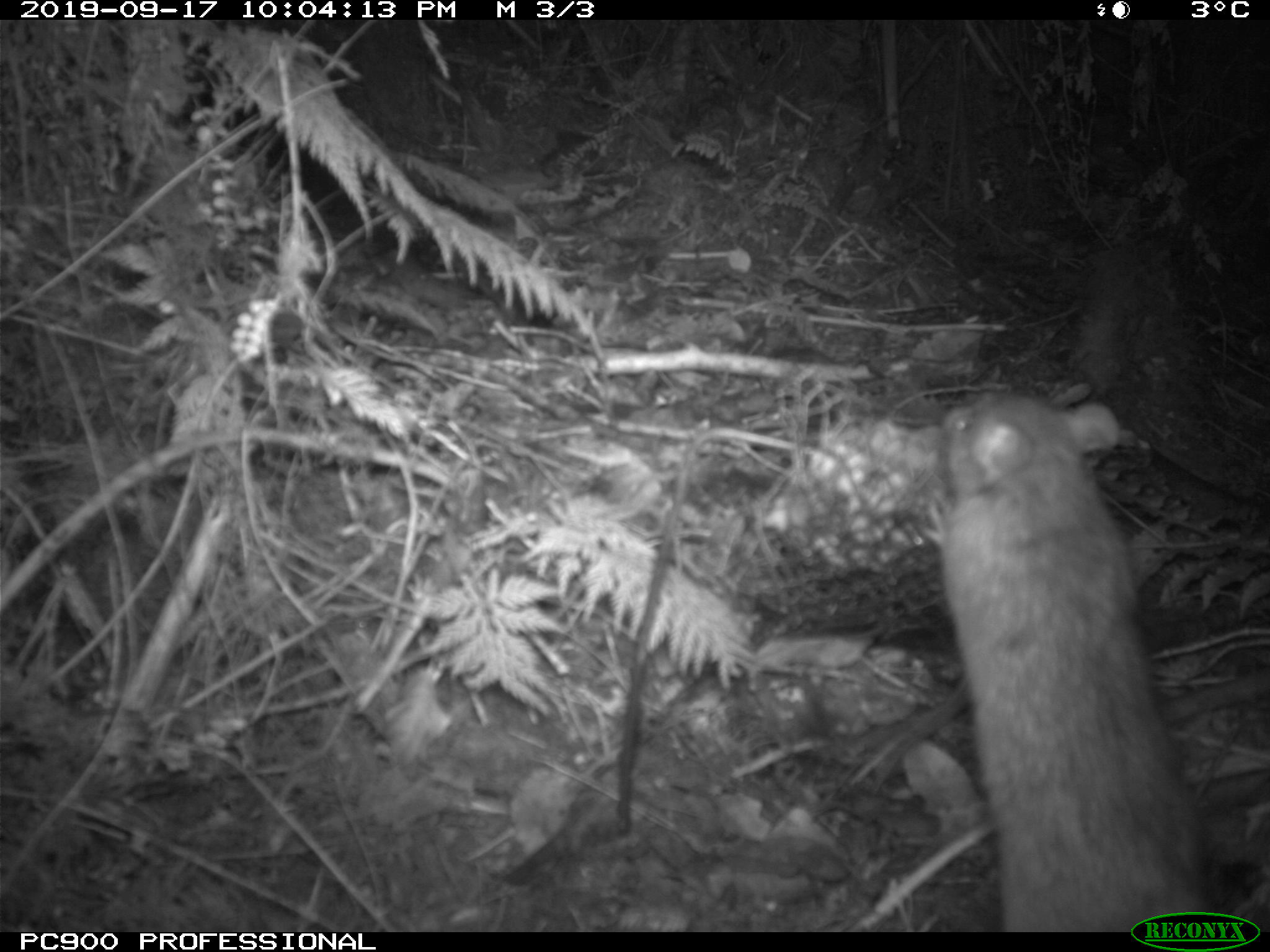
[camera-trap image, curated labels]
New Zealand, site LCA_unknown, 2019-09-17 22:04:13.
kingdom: Animalia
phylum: Chordata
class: Mammalia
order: Rodentia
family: Muridae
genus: Rattus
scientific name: Rattus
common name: rat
Rat (Rattus).